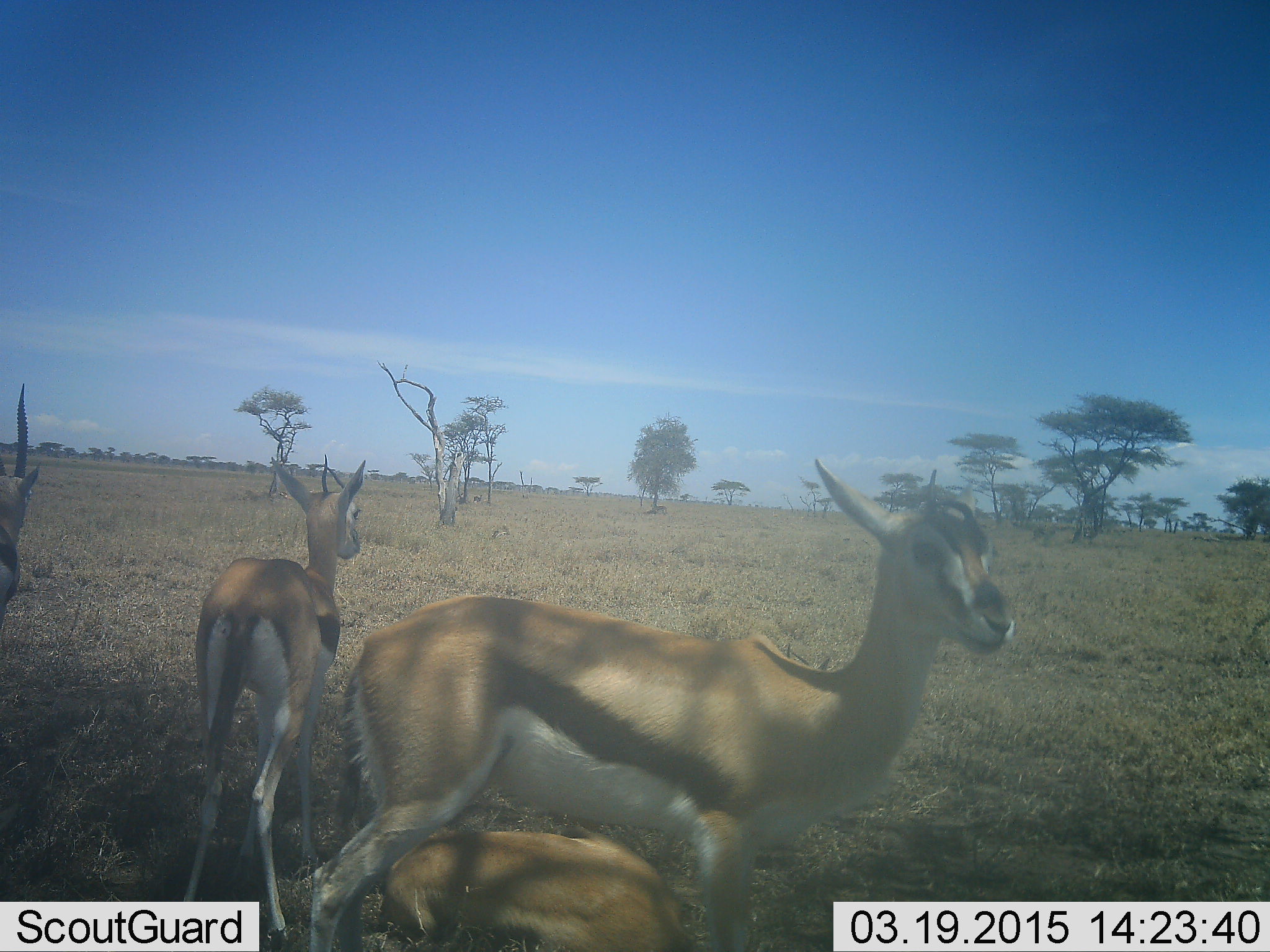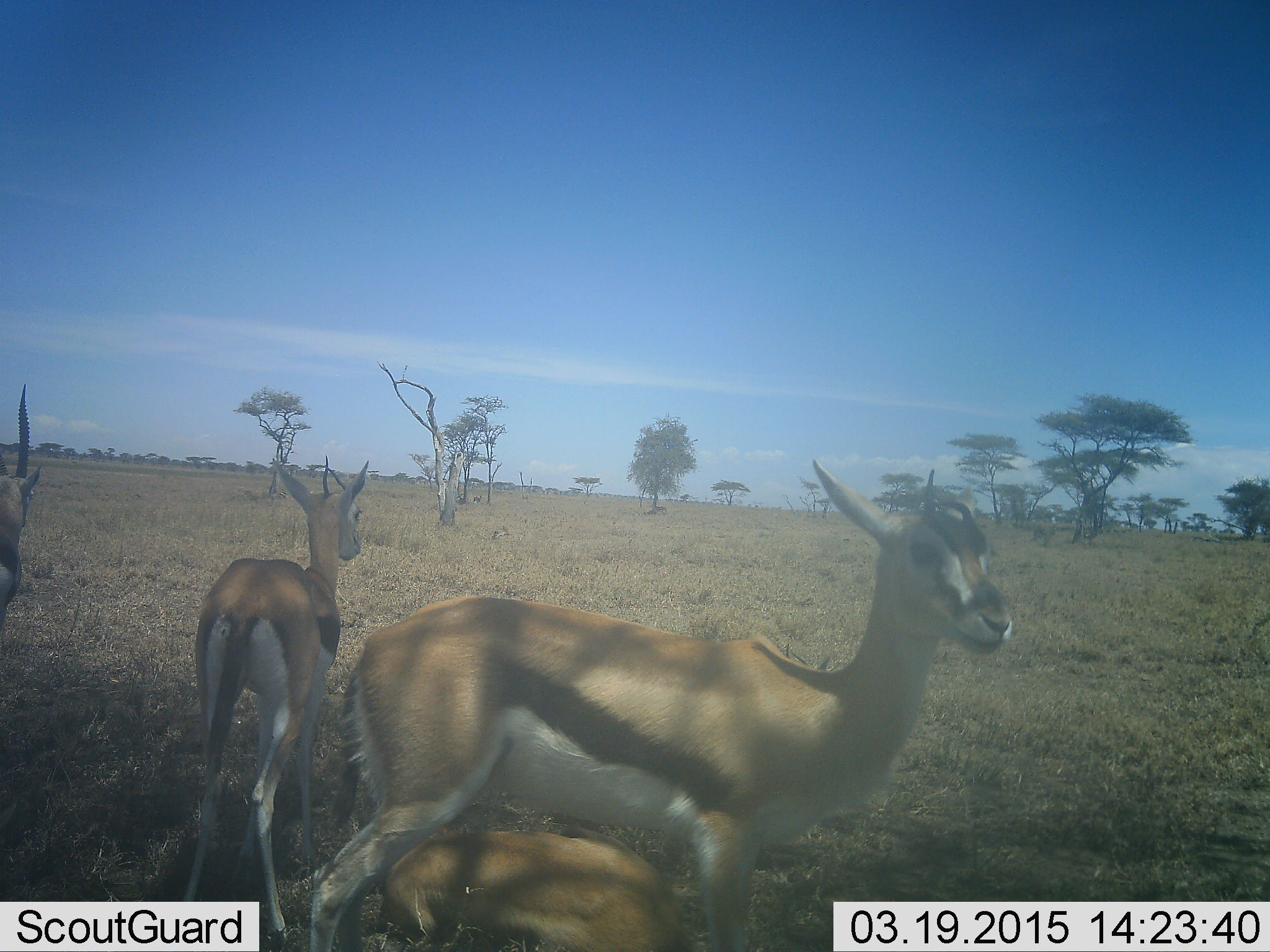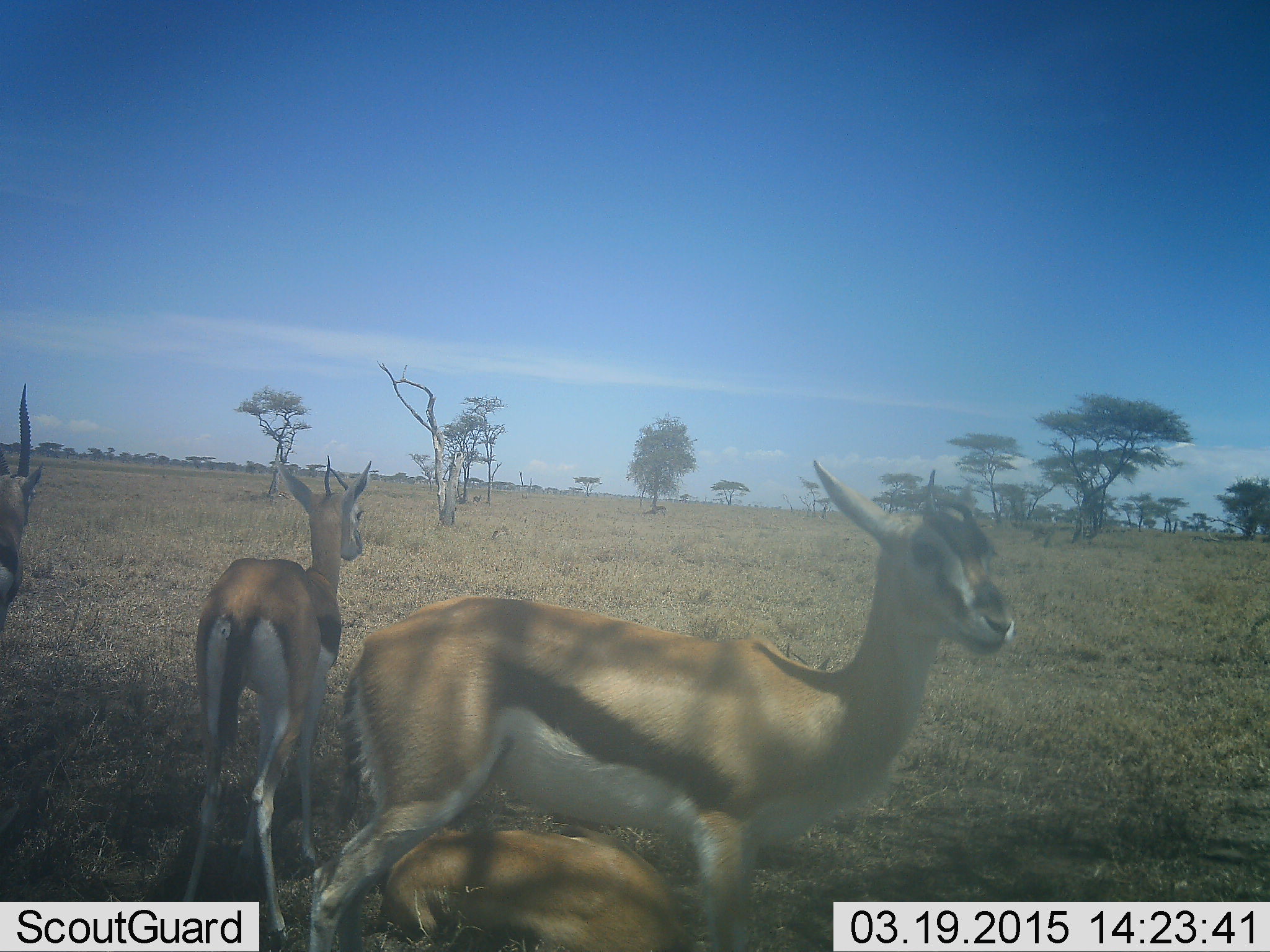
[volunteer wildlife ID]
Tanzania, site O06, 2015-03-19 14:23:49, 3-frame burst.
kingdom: Animalia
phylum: Chordata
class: Mammalia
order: Artiodactyla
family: Bovidae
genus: Eudorcas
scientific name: Eudorcas thomsonii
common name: thomson's gazelle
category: gazellethomsons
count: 3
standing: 100%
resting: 40%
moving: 0%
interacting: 0%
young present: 0%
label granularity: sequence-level